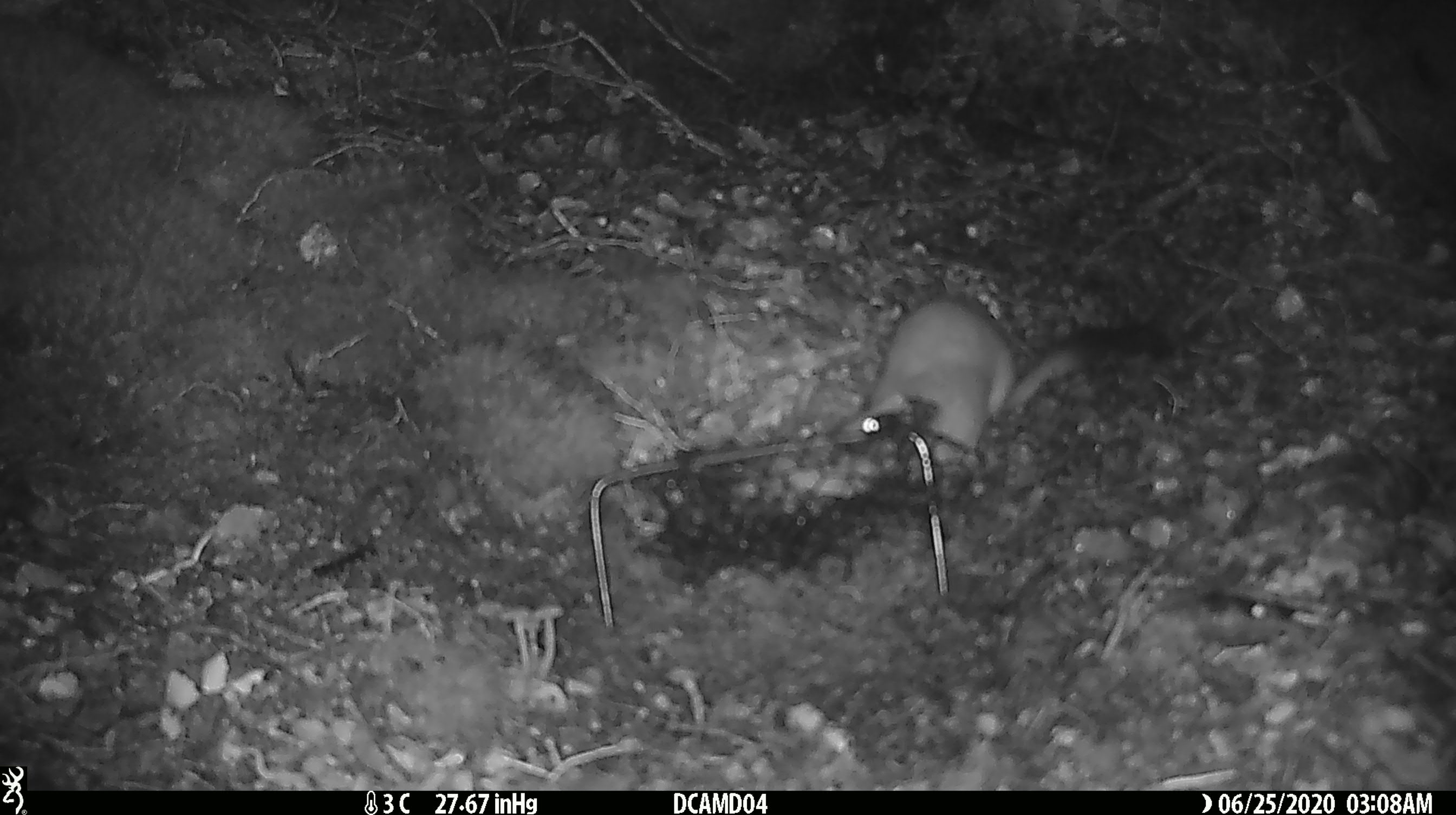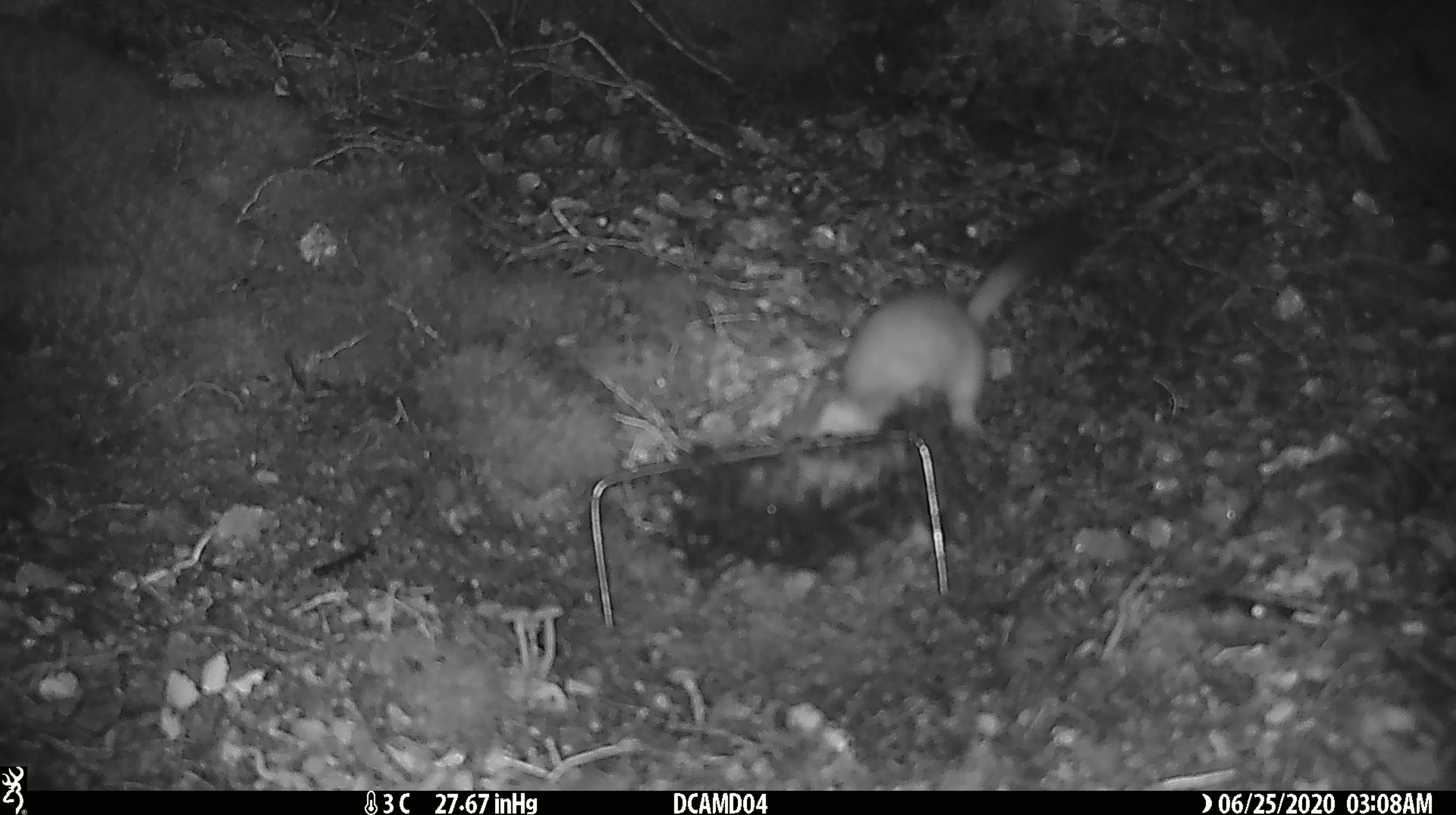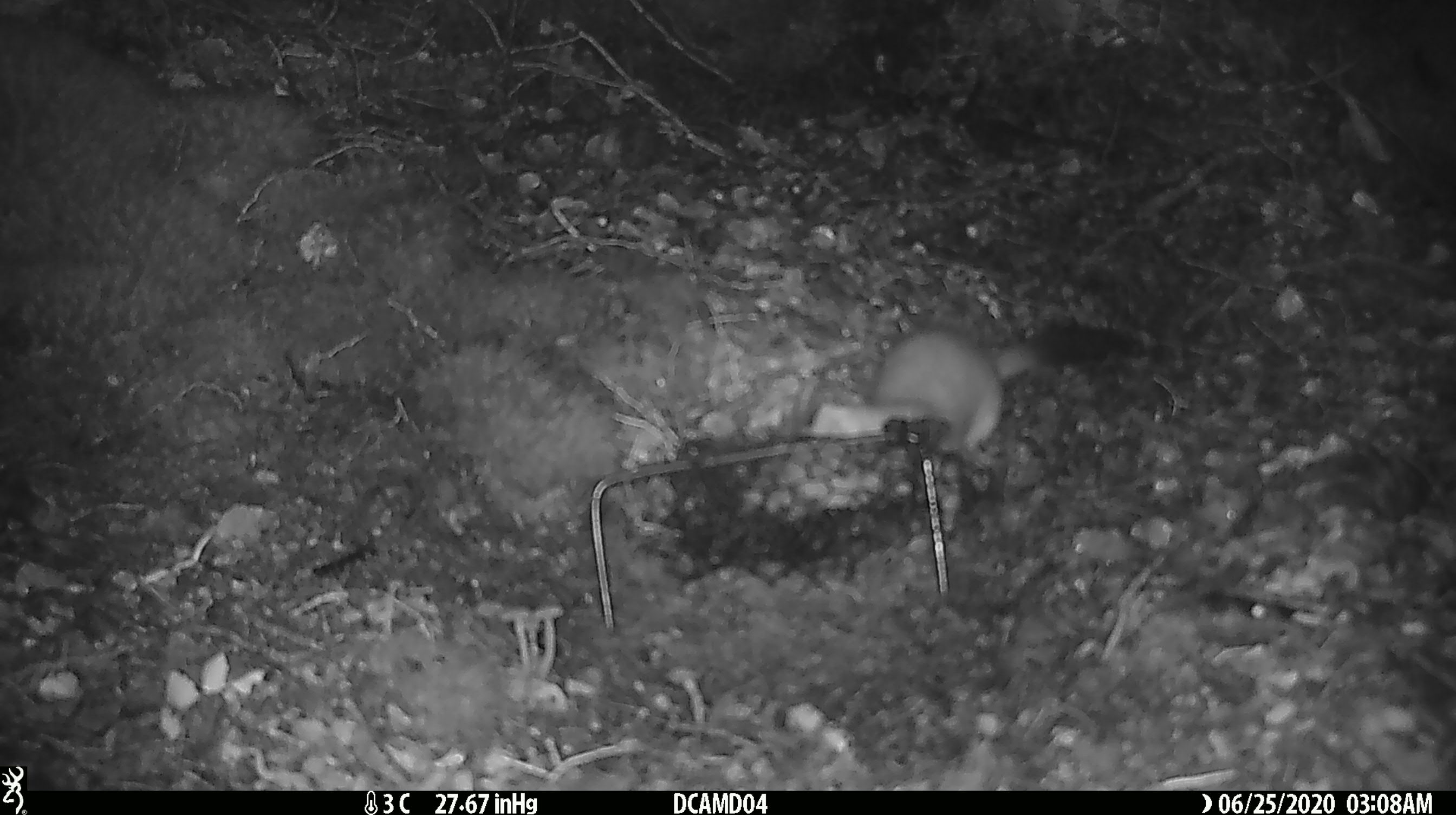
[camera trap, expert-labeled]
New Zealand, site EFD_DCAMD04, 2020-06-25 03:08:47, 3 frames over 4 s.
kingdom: Animalia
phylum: Chordata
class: Mammalia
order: Carnivora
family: Mustelidae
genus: Mustela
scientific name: Mustela erminea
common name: stoat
Stoat (Mustela erminea).